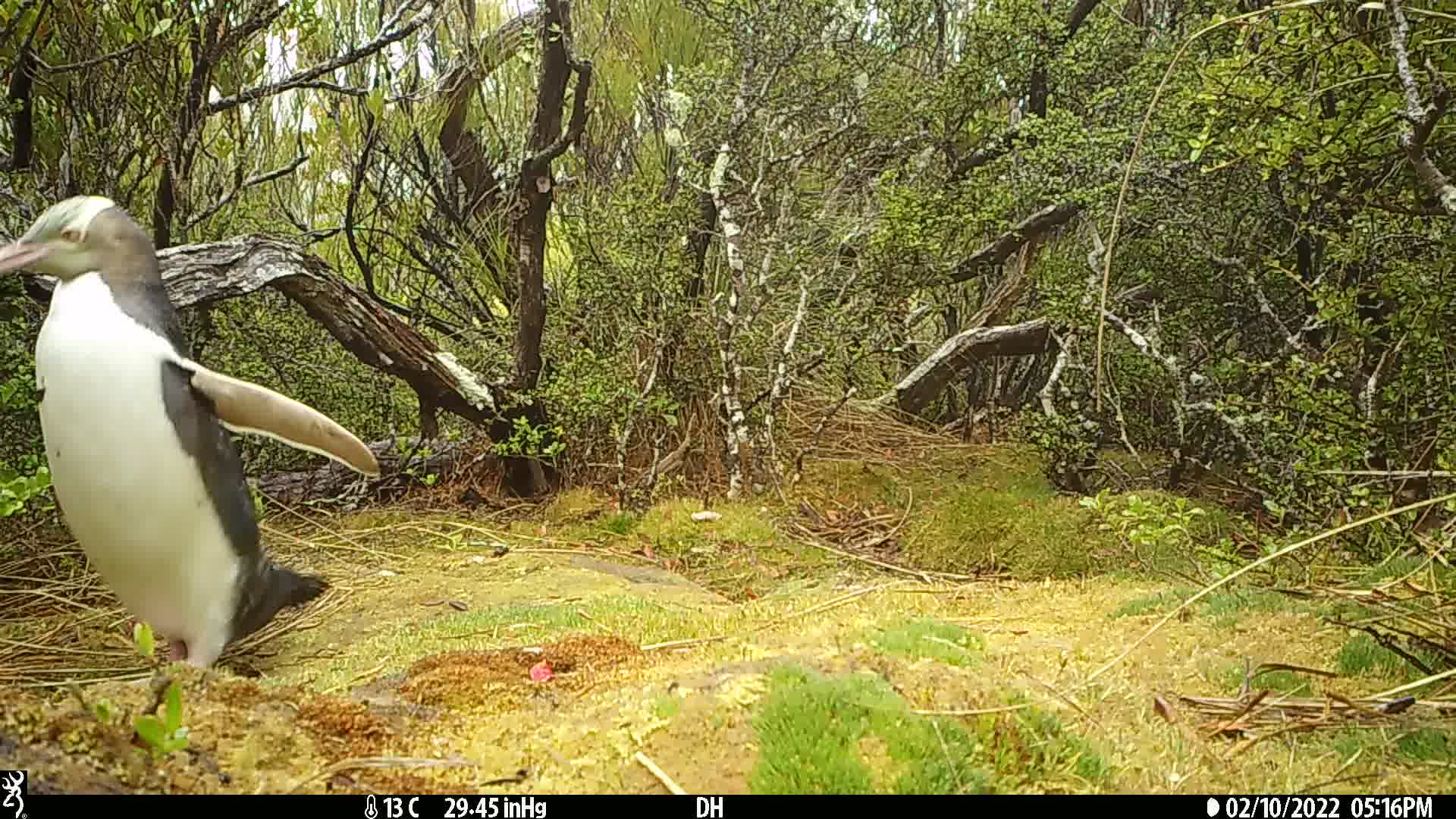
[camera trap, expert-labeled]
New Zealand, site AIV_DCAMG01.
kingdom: Animalia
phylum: Chordata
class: Aves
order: Sphenisciformes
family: Spheniscidae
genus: Megadyptes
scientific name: Megadyptes antipodes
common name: yellow-eyed penguin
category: yellow eyed penguin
Yellow eyed penguin (yellow-eyed penguin) (Megadyptes antipodes).